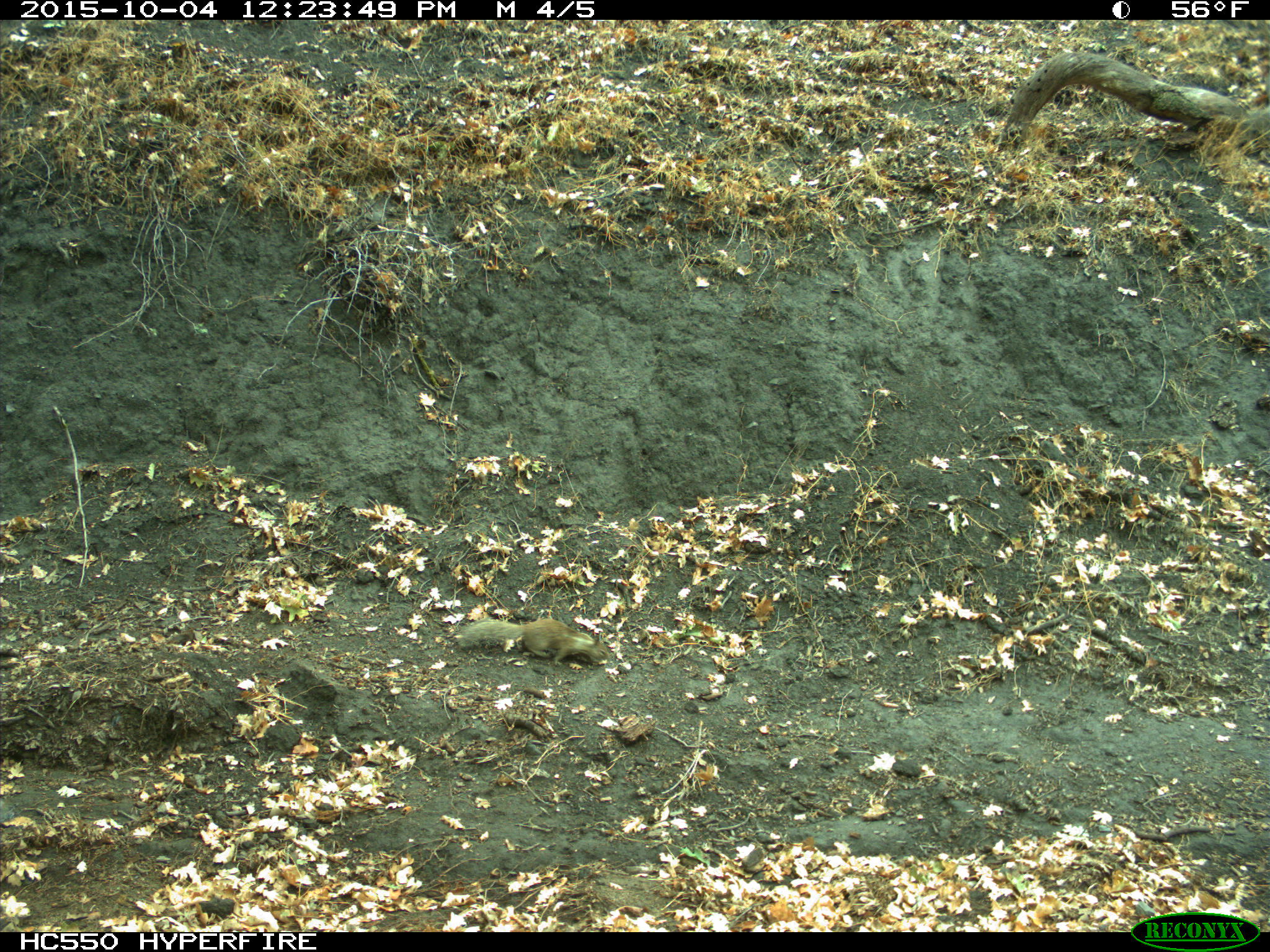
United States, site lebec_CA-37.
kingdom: Animalia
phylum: Chordata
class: Mammalia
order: Rodentia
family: Sciuridae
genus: Otospermophilus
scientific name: Otospermophilus beecheyi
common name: california ground squirrel